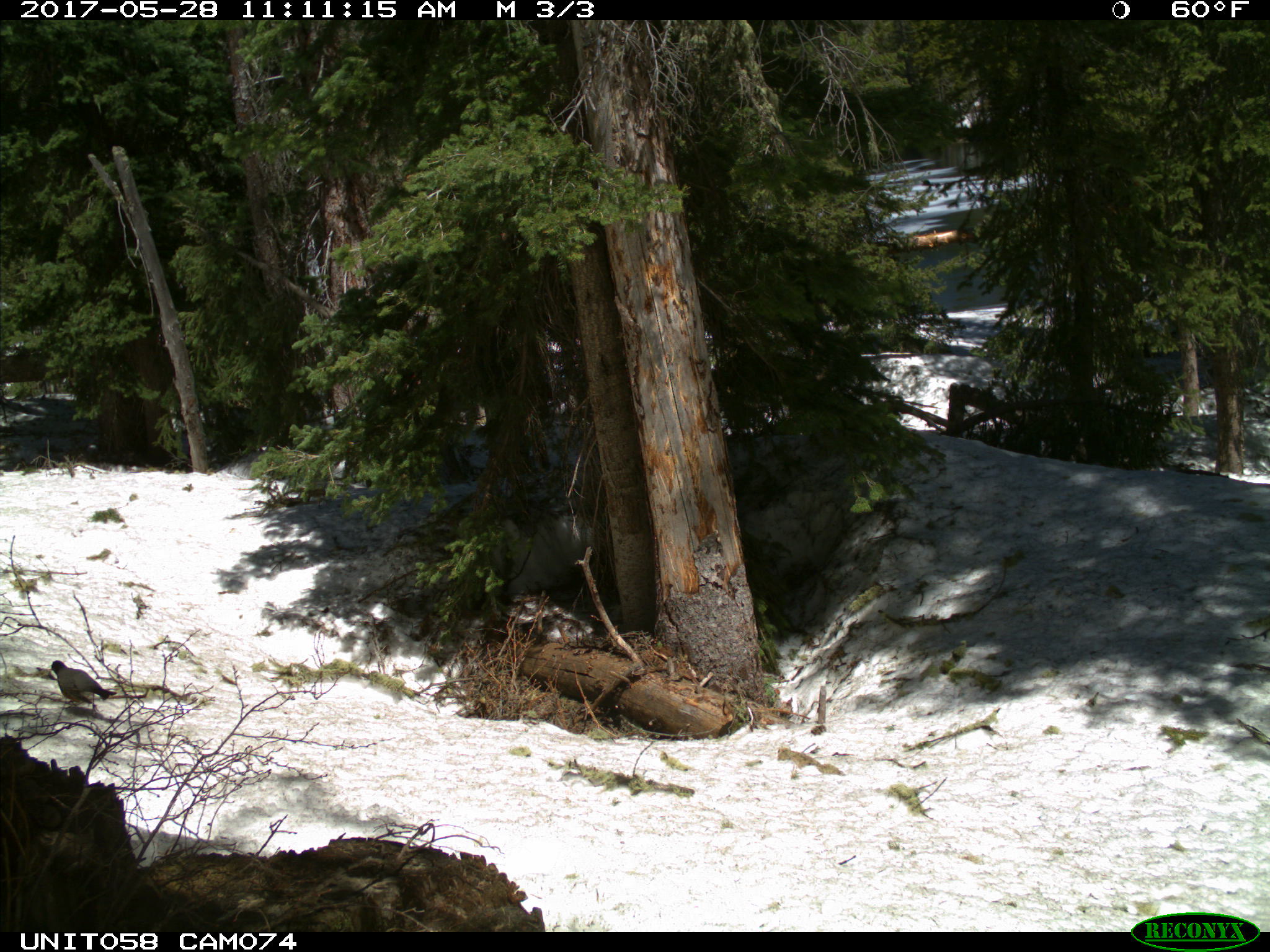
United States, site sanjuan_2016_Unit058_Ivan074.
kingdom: Animalia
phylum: Chordata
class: Aves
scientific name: Aves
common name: birds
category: unidentified bird